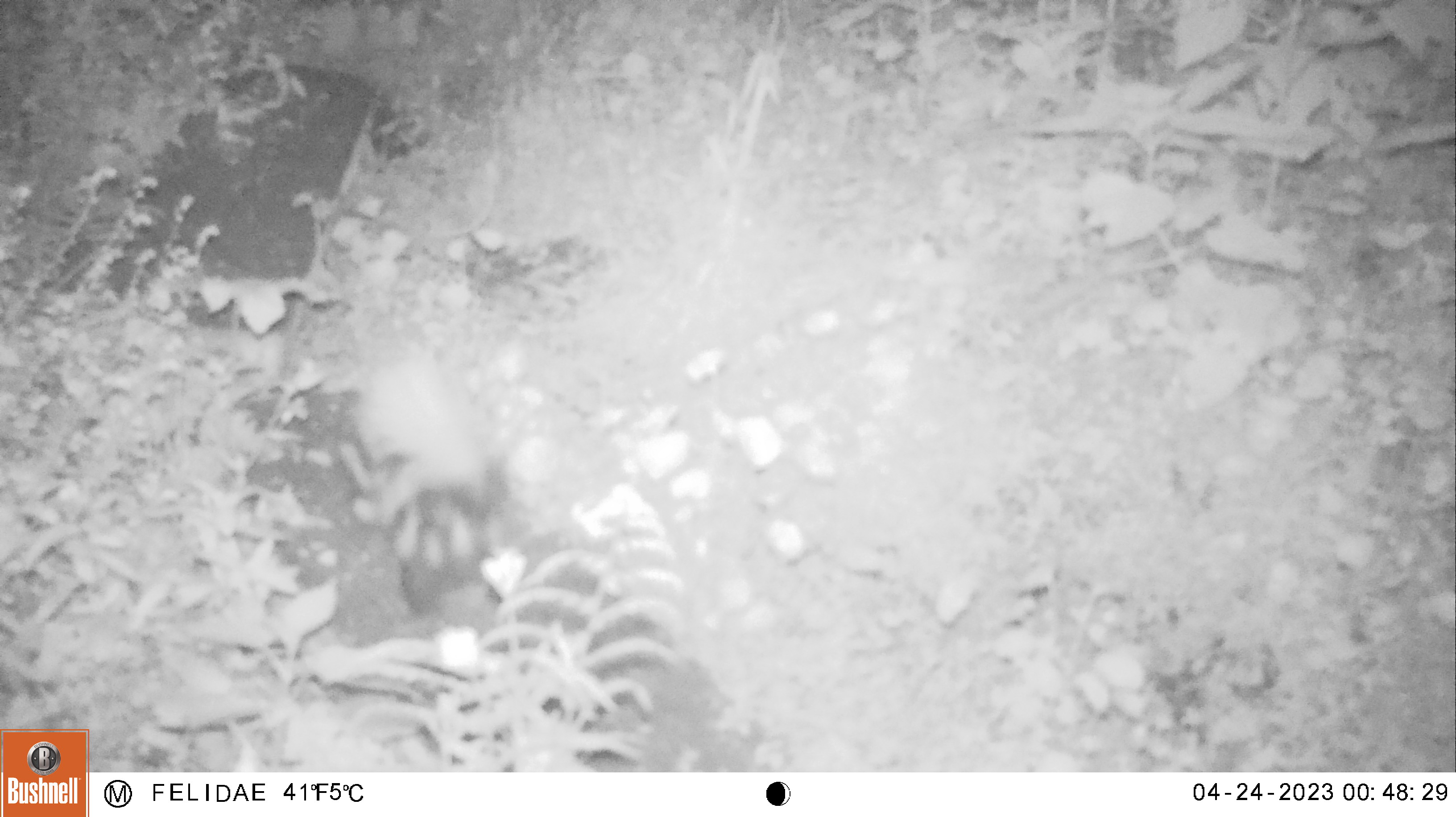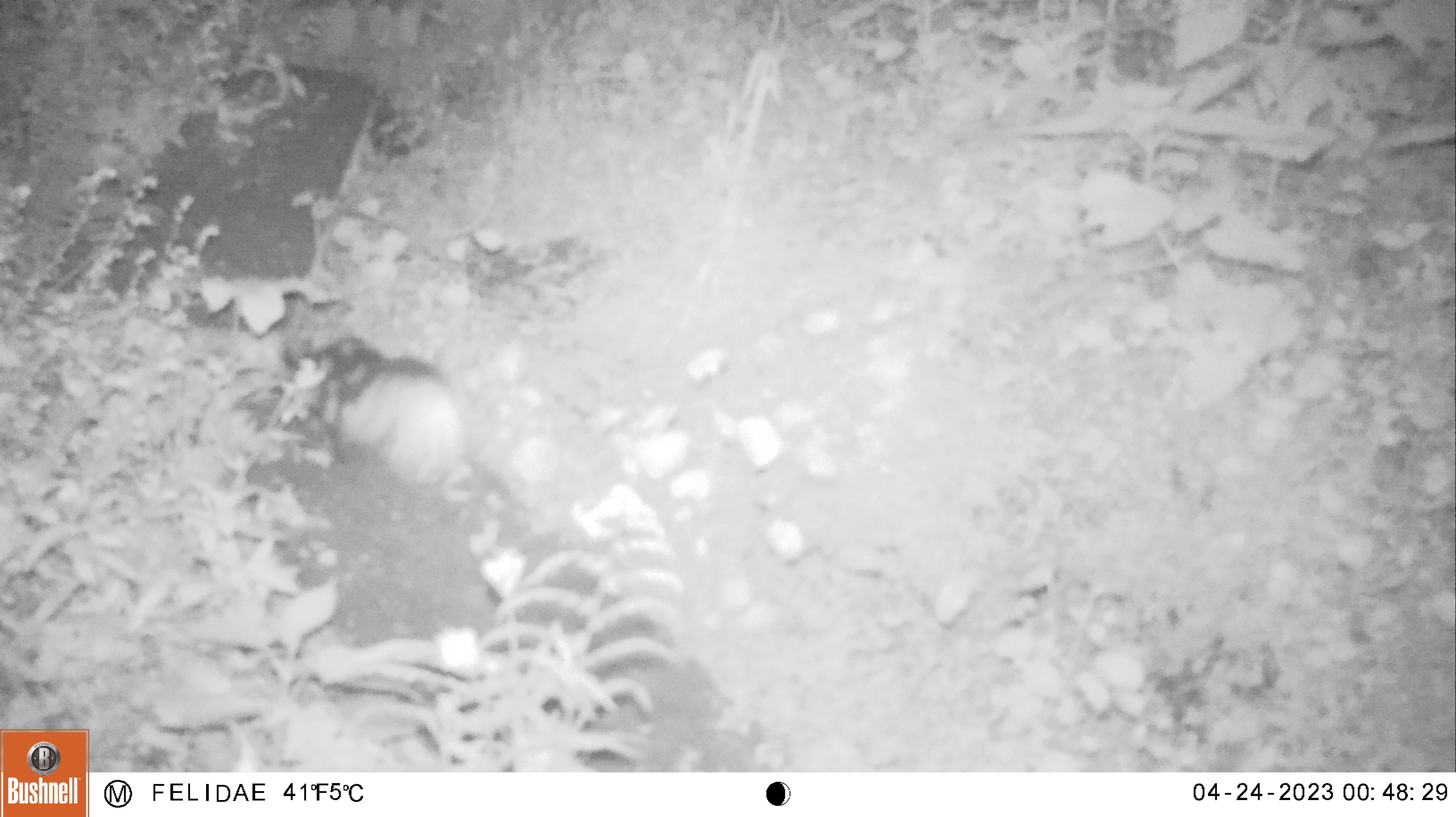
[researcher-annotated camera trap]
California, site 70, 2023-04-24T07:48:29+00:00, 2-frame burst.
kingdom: Animalia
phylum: Chordata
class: Mammalia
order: Carnivora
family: Mephitidae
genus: Mephitis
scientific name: Mephitis mephitis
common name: striped skunk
Striped skunk (Mephitis mephitis).